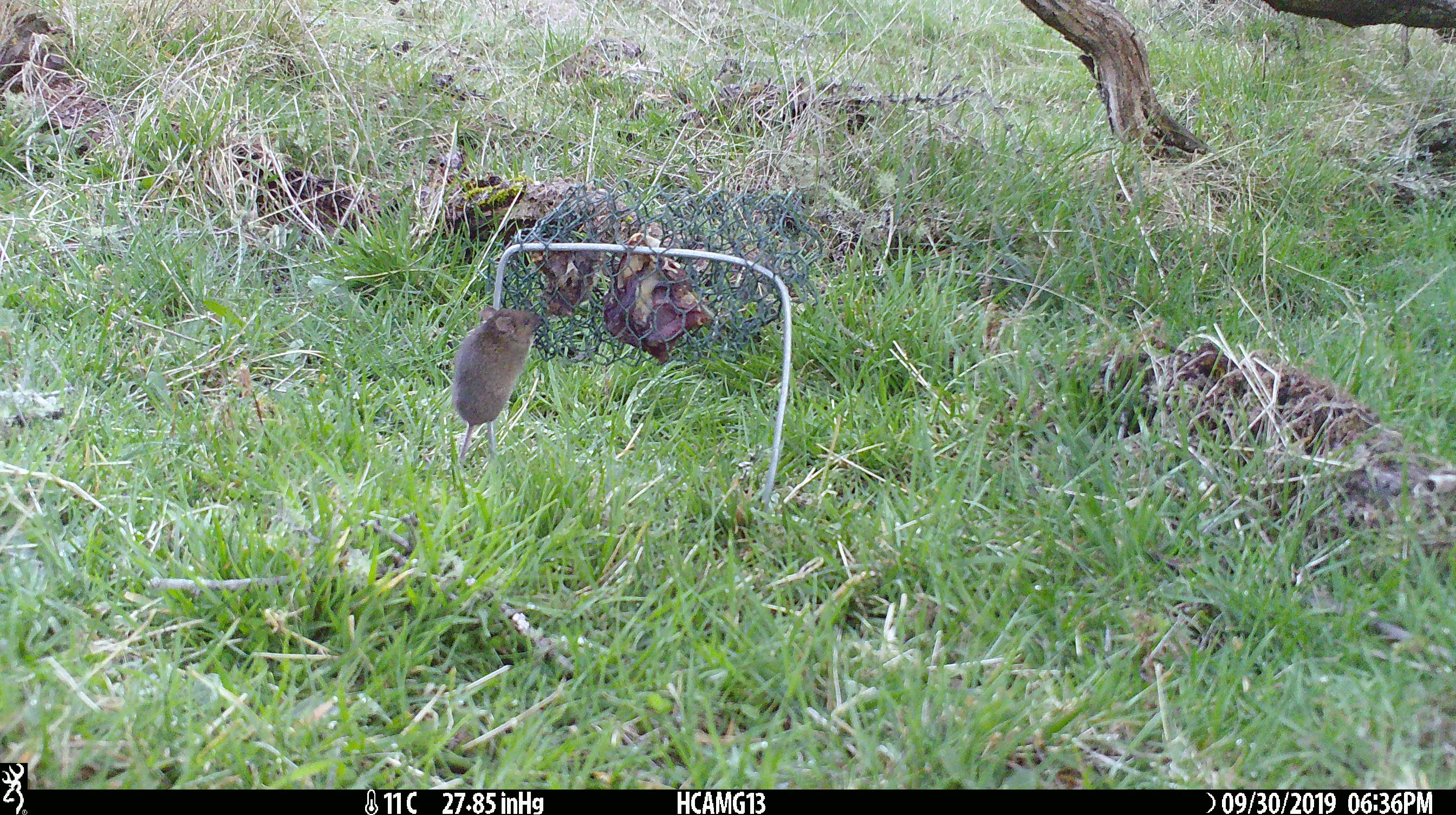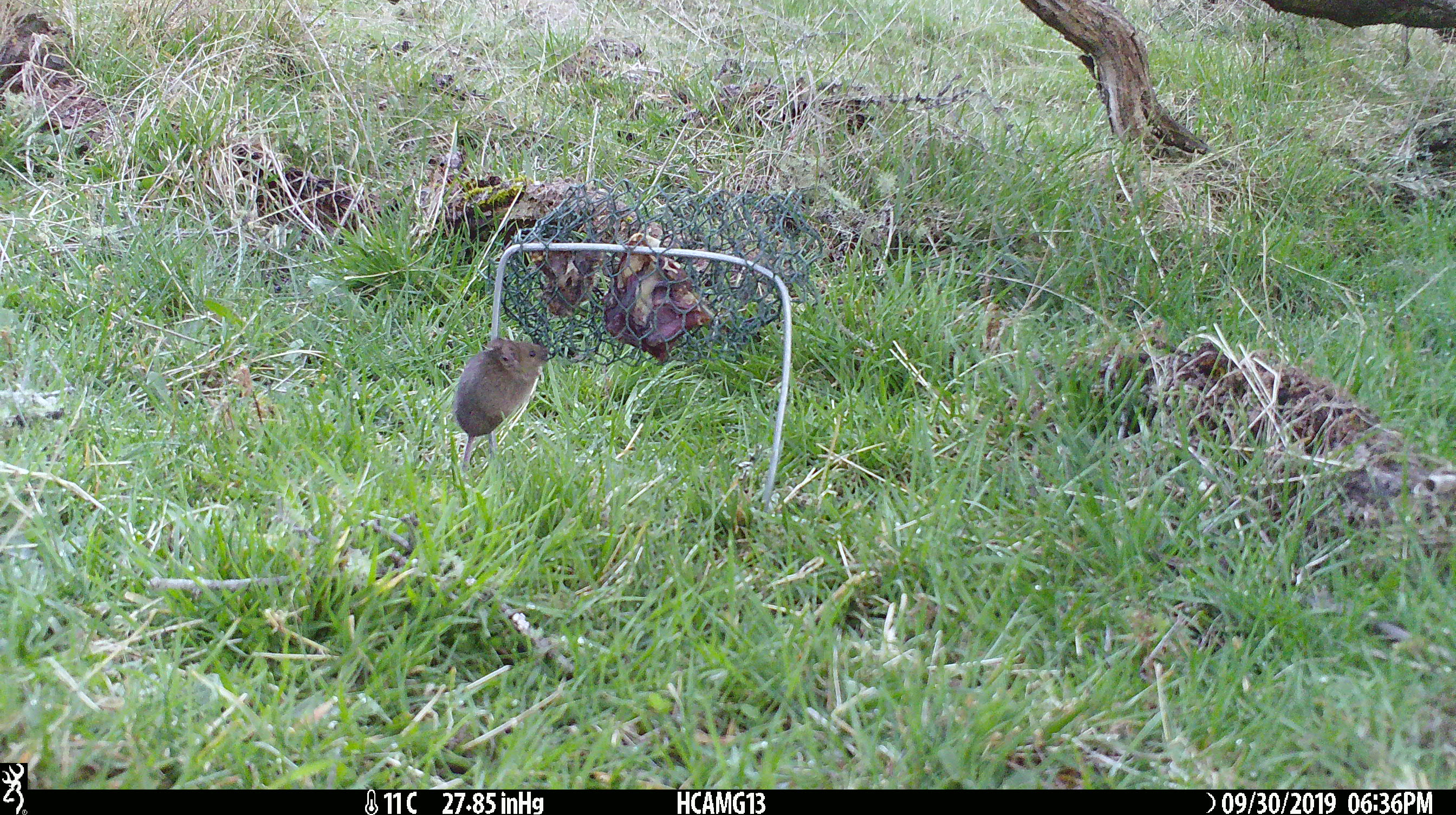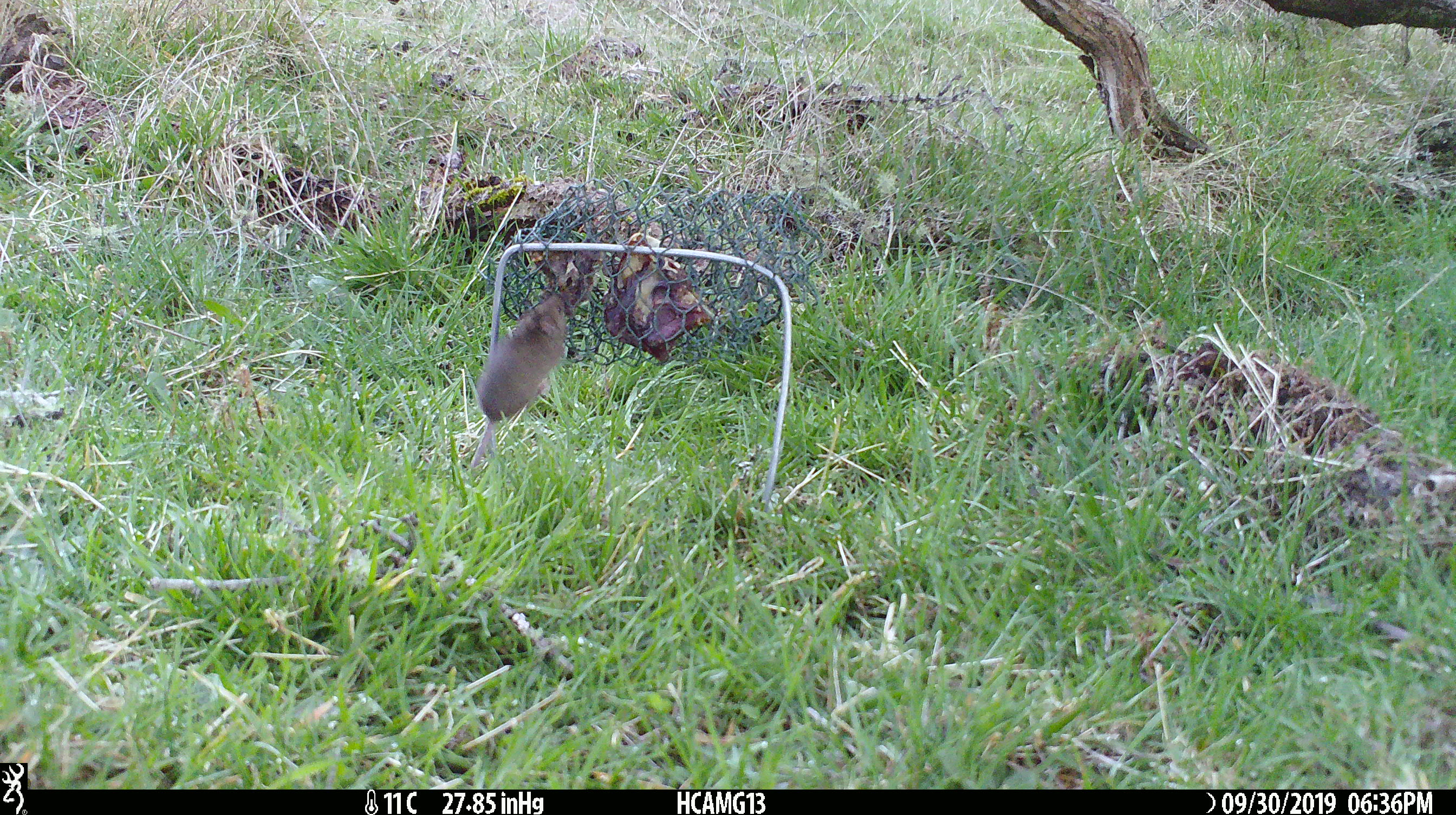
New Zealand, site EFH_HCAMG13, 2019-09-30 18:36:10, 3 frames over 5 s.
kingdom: Animalia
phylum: Chordata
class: Mammalia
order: Rodentia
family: Muridae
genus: Mus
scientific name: Mus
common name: mouse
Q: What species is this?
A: Mouse (Mus).